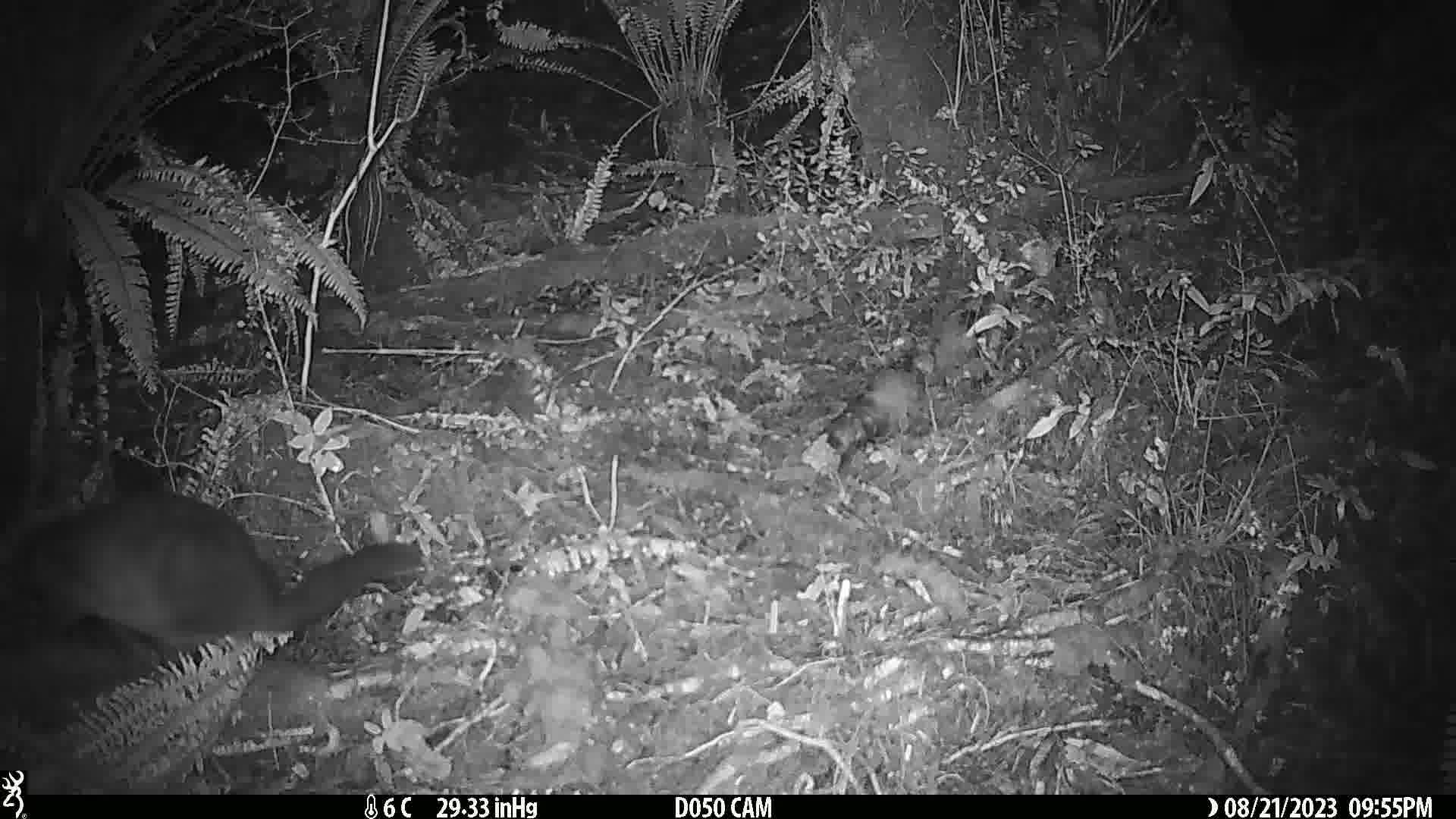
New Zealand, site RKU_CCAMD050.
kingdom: Animalia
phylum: Chordata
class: Mammalia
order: Diprotodontia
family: Phalangeridae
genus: Trichosurus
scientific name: Trichosurus vulpecula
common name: common brushtail possum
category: possum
Possum (common brushtail possum) (Trichosurus vulpecula).